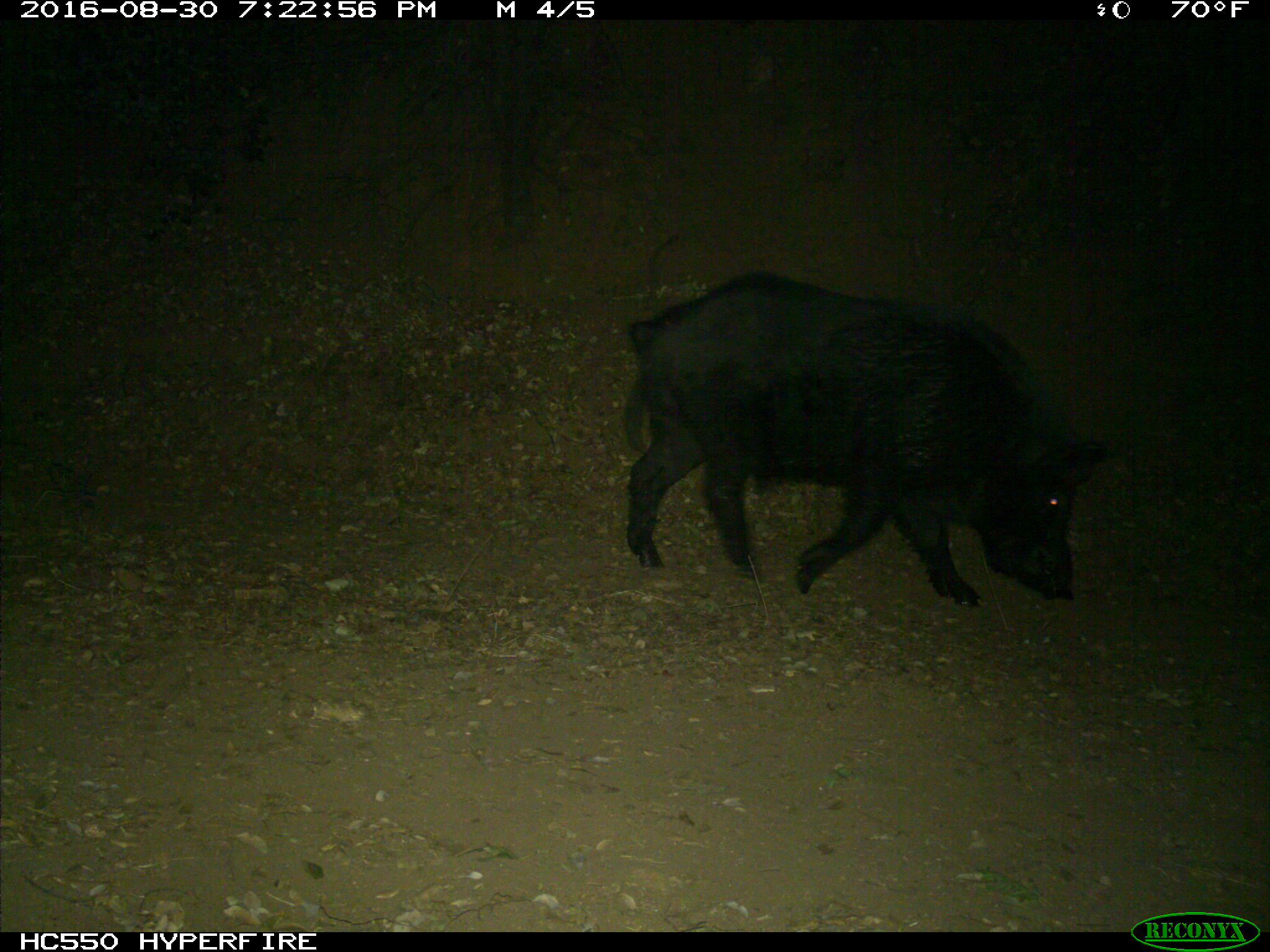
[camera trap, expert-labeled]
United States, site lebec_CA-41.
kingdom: Animalia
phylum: Chordata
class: Mammalia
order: Artiodactyla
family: Suidae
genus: Sus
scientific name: Sus scrofa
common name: wild boar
Sus scrofa (wild boar).